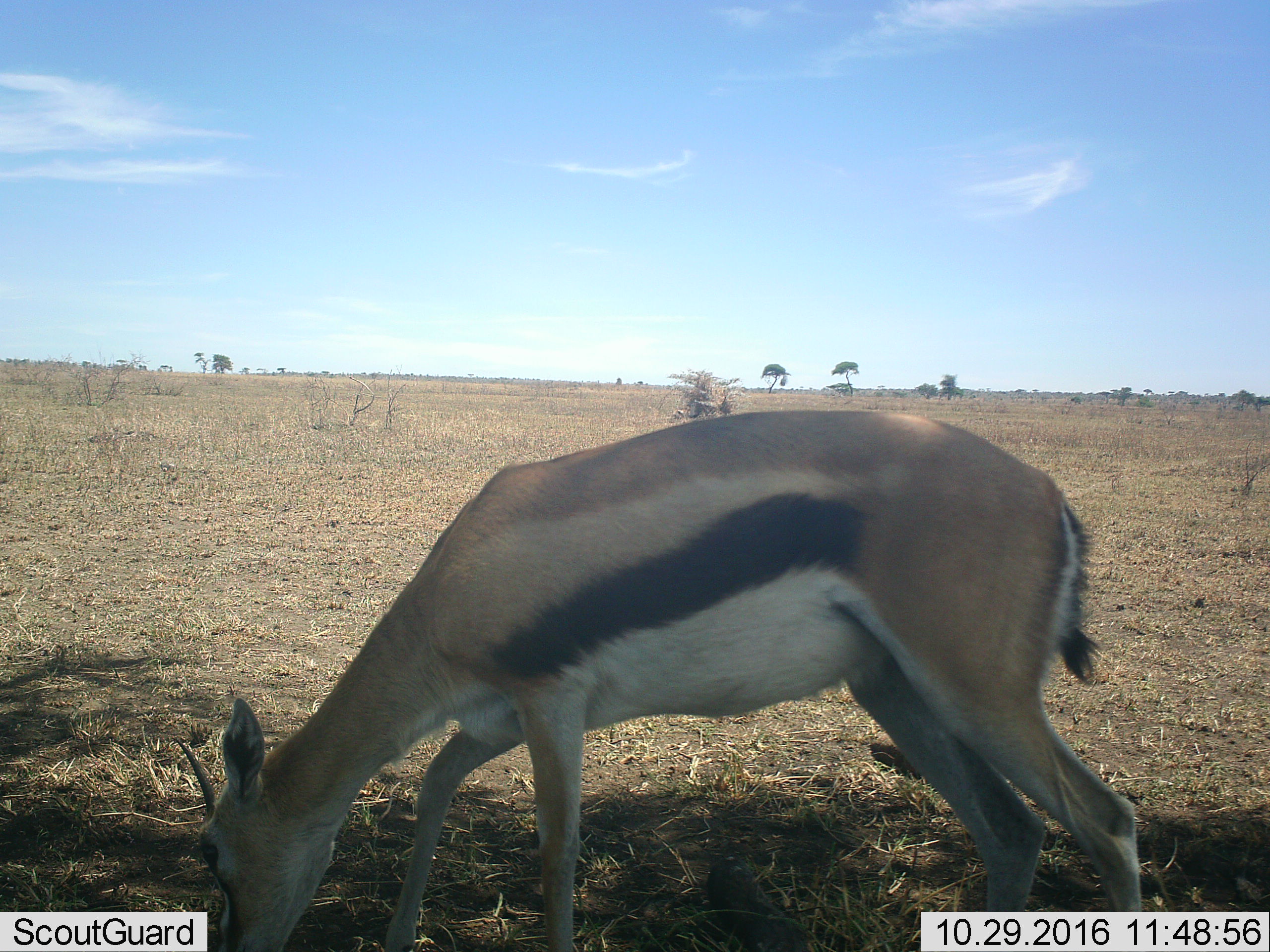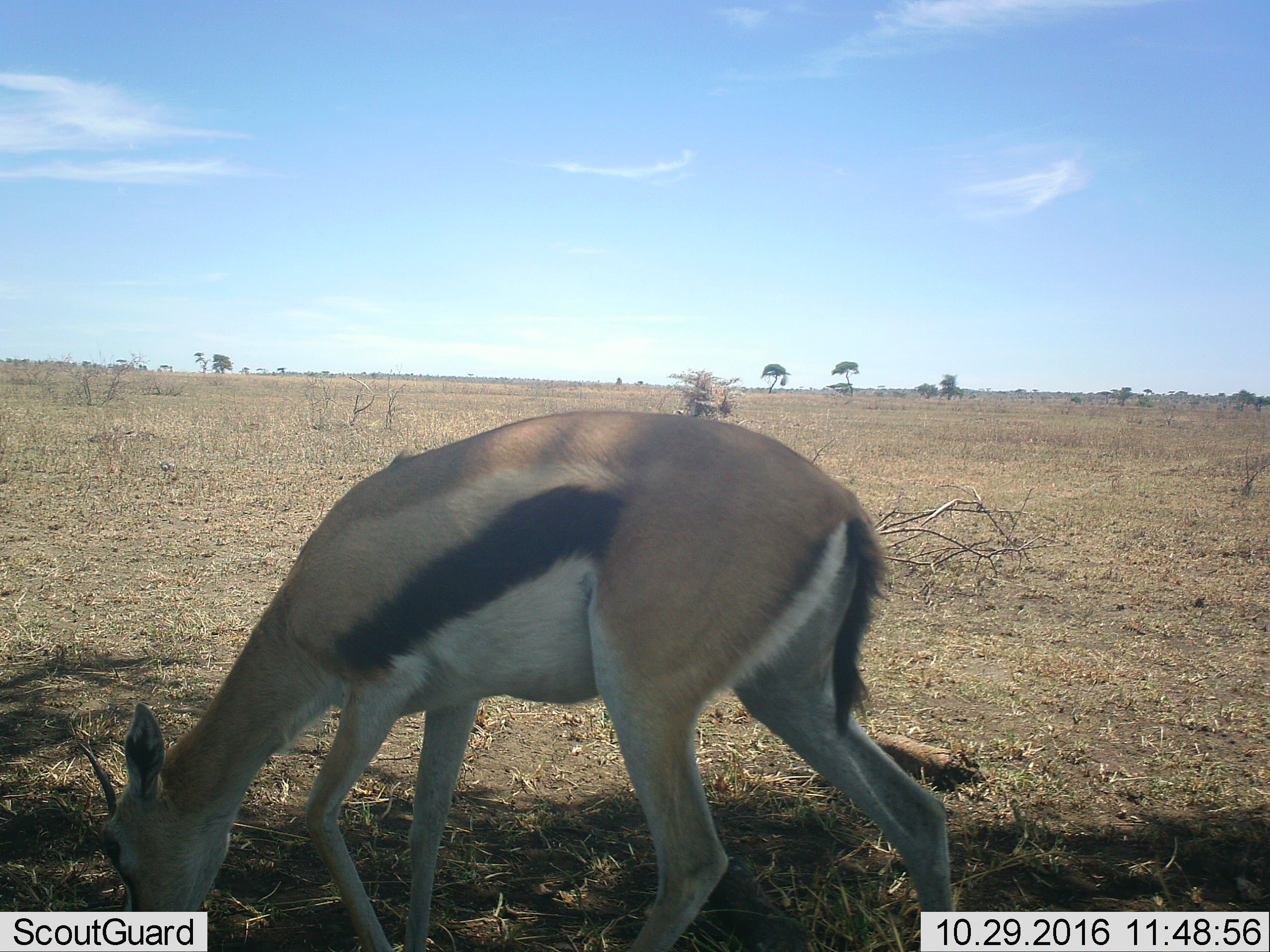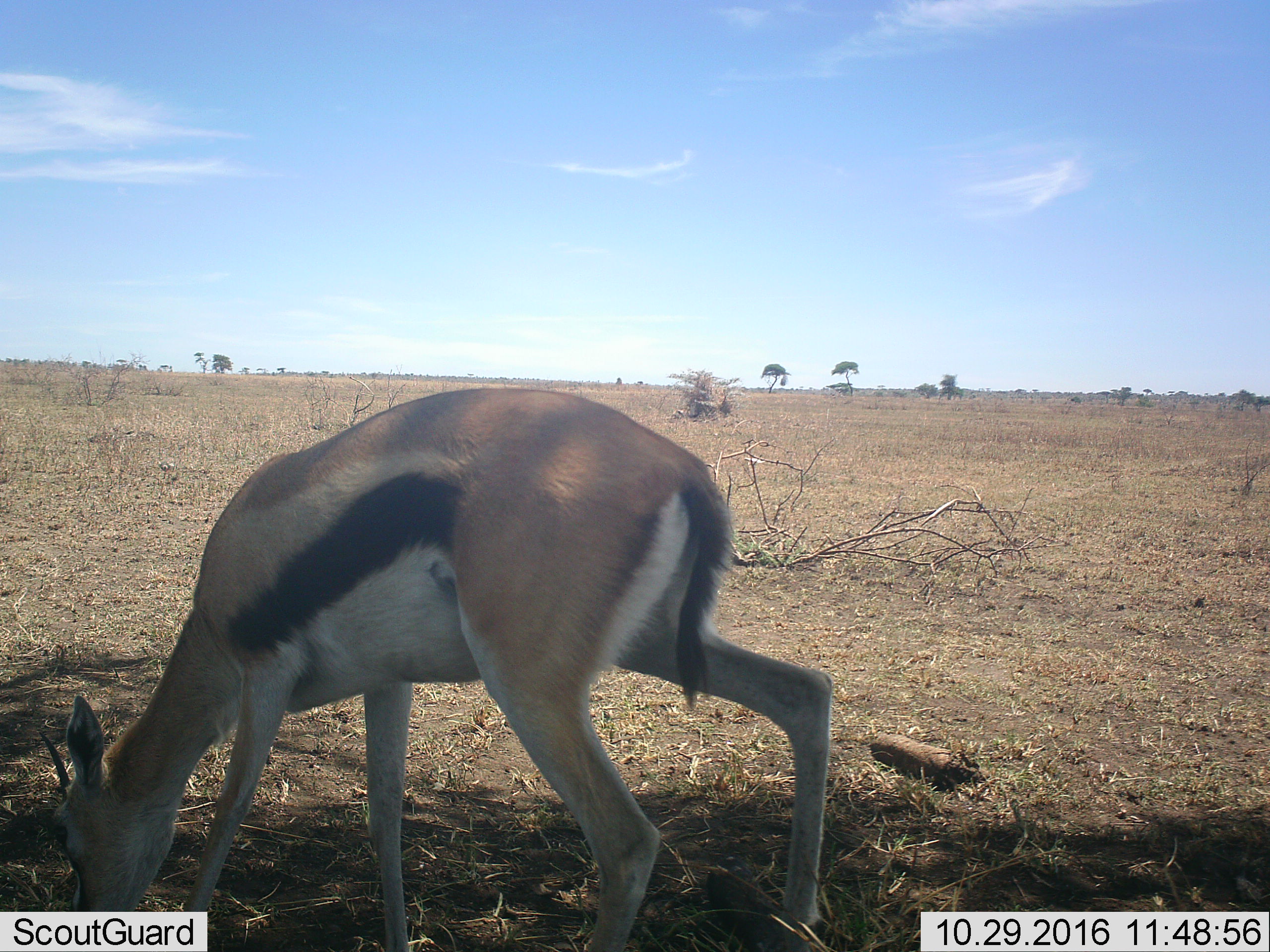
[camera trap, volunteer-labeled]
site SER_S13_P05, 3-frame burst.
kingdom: Animalia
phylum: Chordata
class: Mammalia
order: Artiodactyla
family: Bovidae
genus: Eudorcas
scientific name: Eudorcas thomsonii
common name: thomson's gazelle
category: gazellethomsons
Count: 1.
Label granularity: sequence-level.